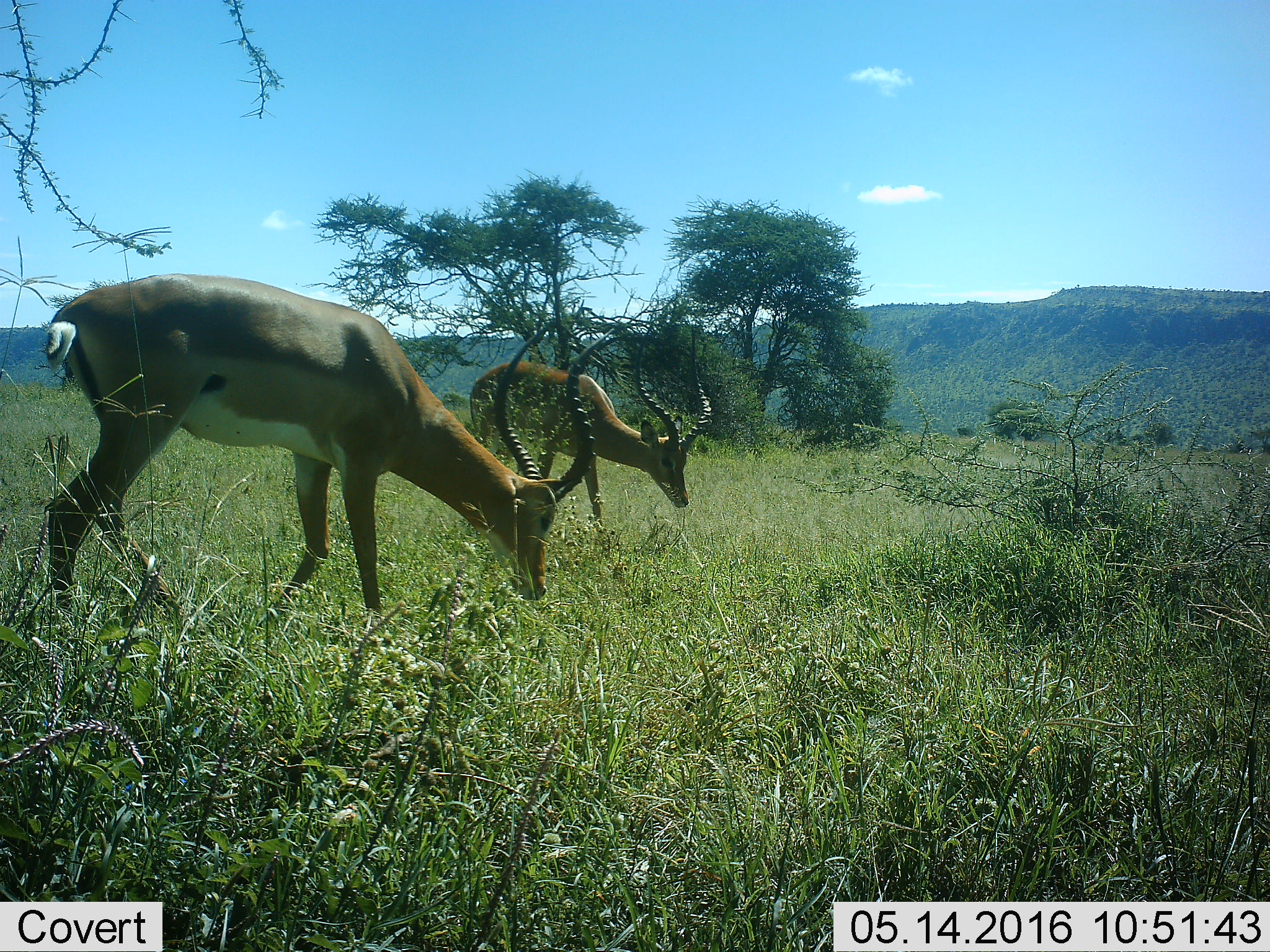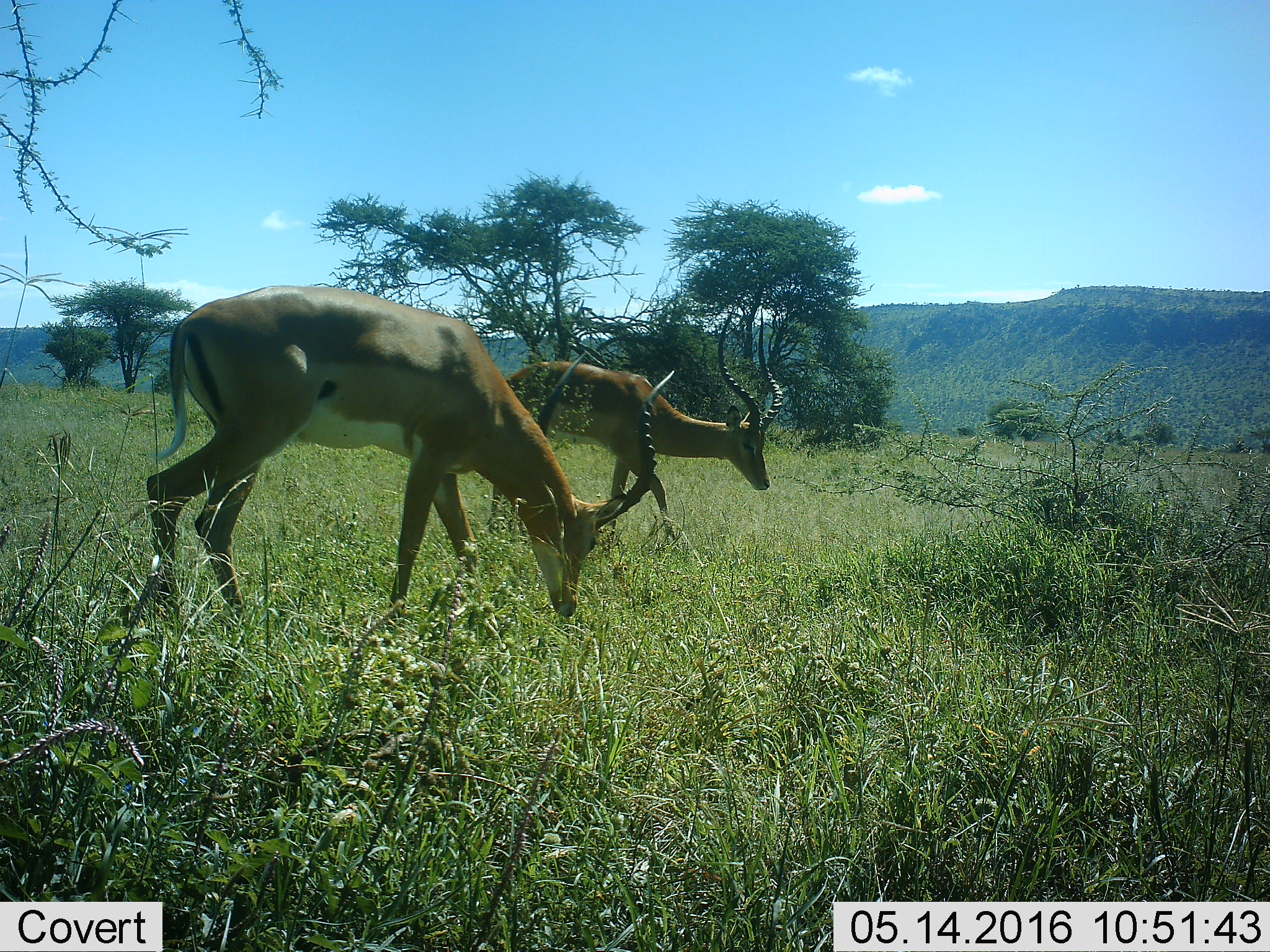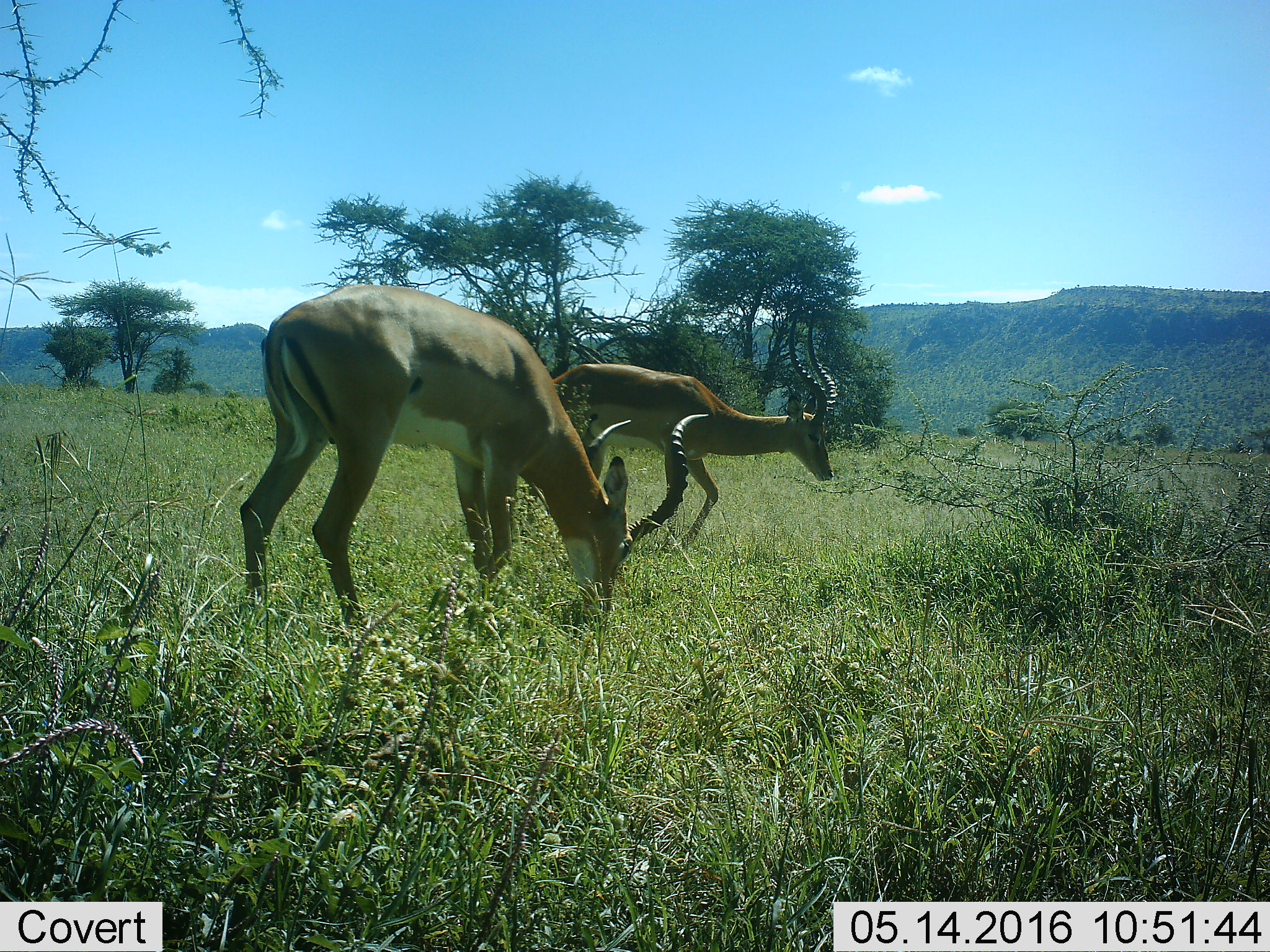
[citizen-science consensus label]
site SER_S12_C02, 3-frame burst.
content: unidentified animal